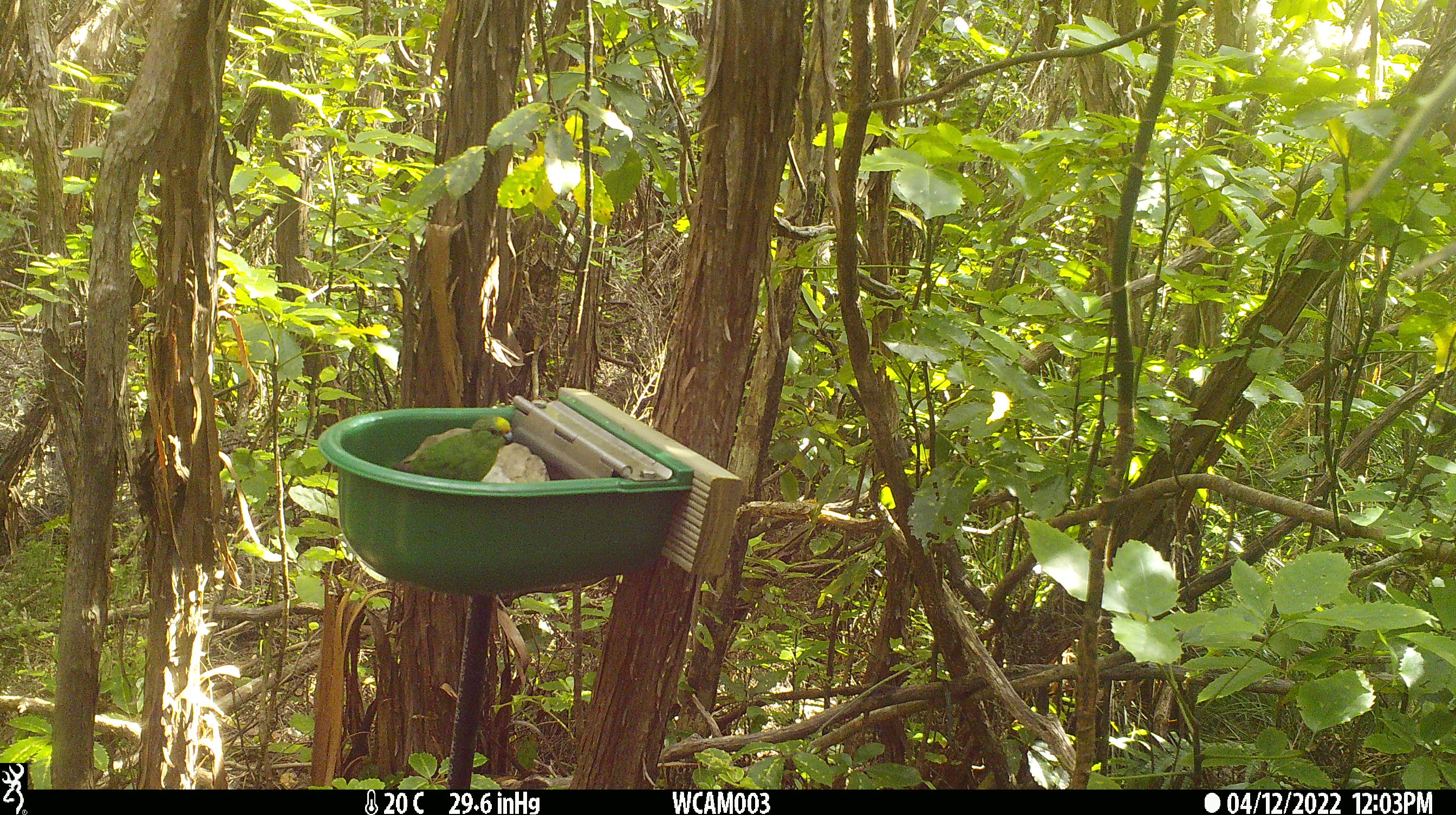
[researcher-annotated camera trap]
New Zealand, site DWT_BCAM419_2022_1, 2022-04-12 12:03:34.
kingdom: Animalia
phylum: Chordata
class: Aves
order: Psittaciformes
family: Psittaculidae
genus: Cyanoramphus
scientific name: Cyanoramphus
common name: parakeet